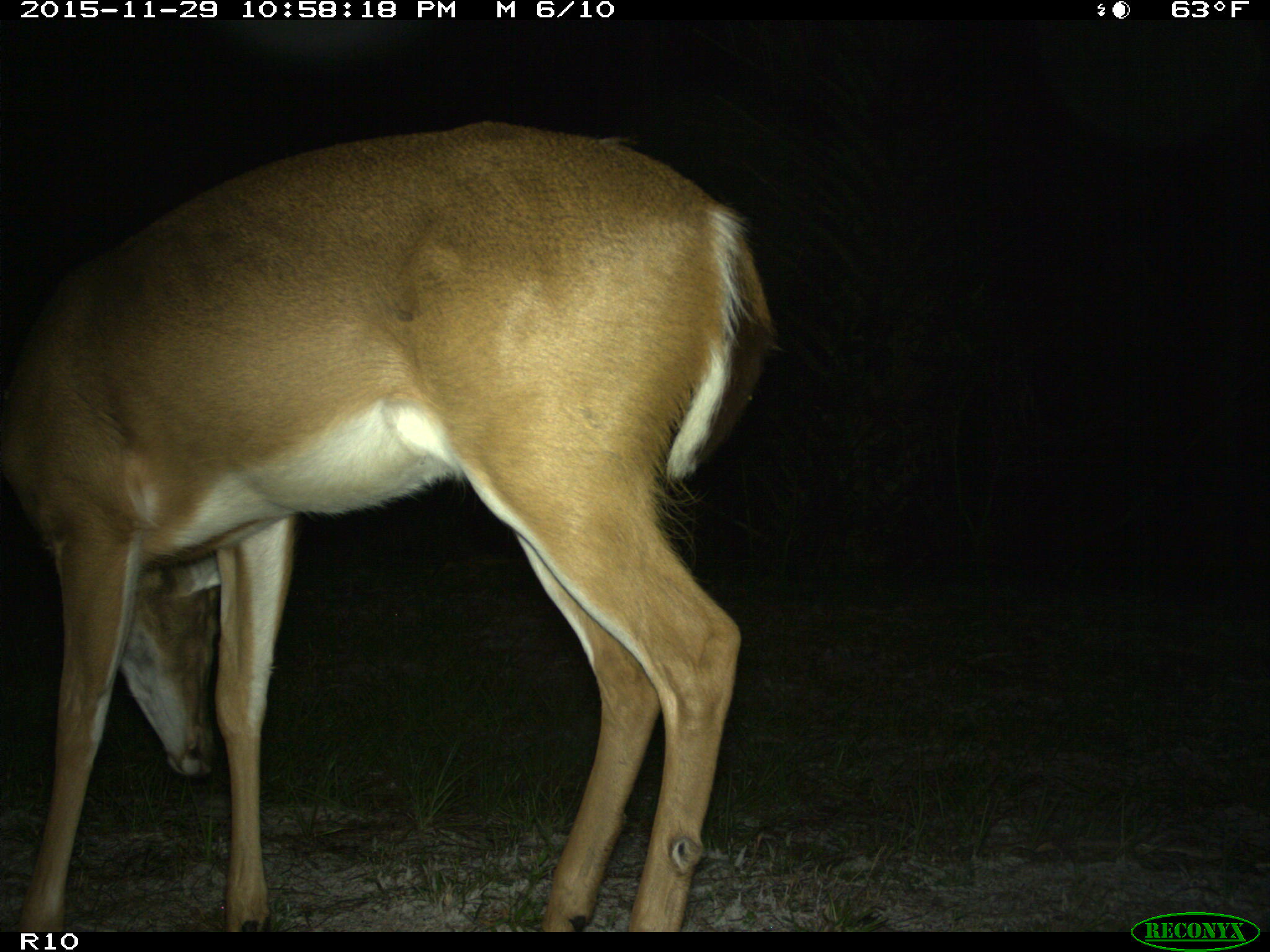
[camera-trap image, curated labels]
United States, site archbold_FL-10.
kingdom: Animalia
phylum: Chordata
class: Mammalia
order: Artiodactyla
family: Cervidae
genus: Odocoileus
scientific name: Odocoileus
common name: deer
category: unidentified deer